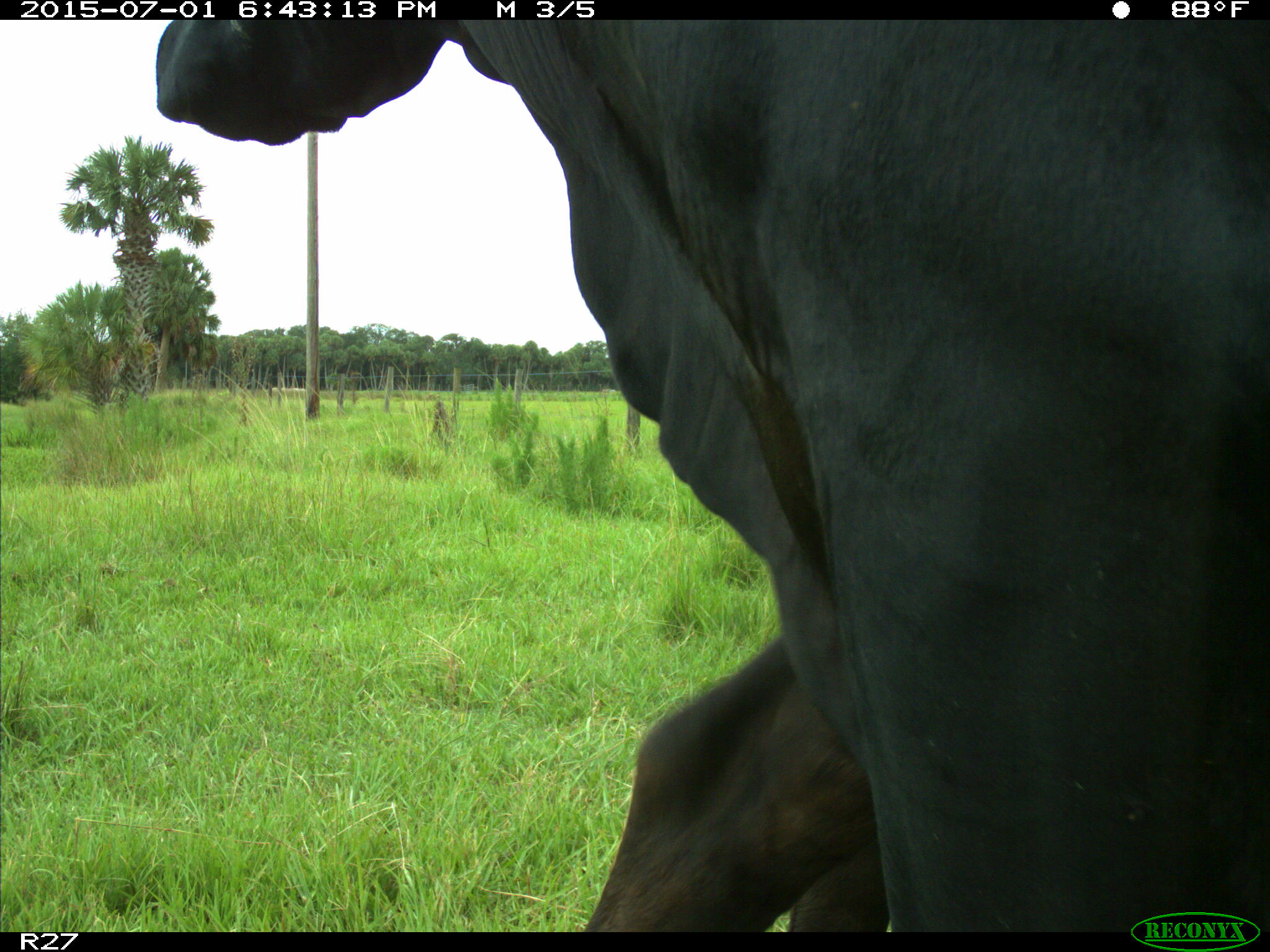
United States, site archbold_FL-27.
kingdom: Animalia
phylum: Chordata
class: Mammalia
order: Artiodactyla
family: Bovidae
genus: Bos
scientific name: Bos taurus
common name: domestic cow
Bos taurus (domestic cow).